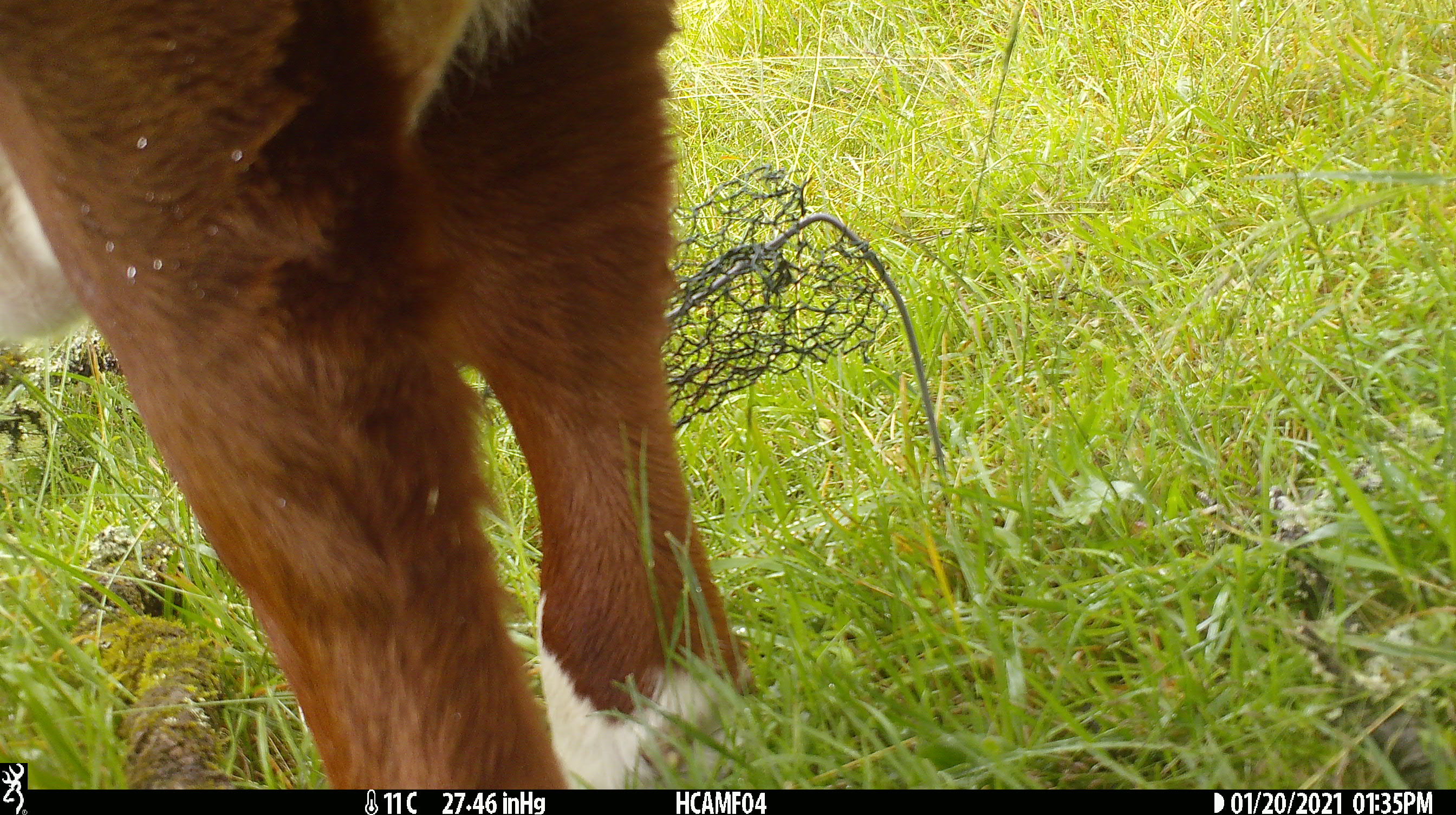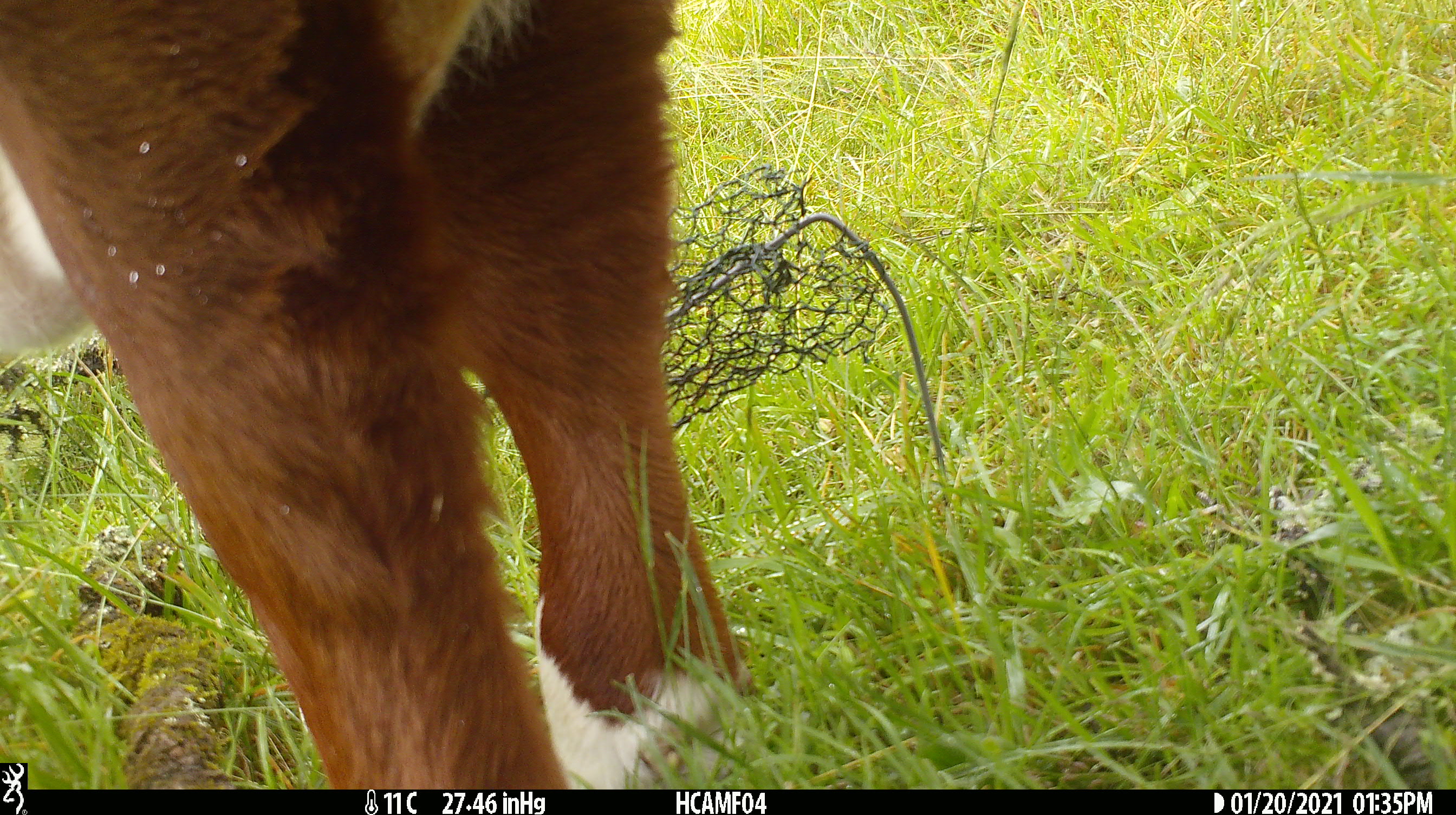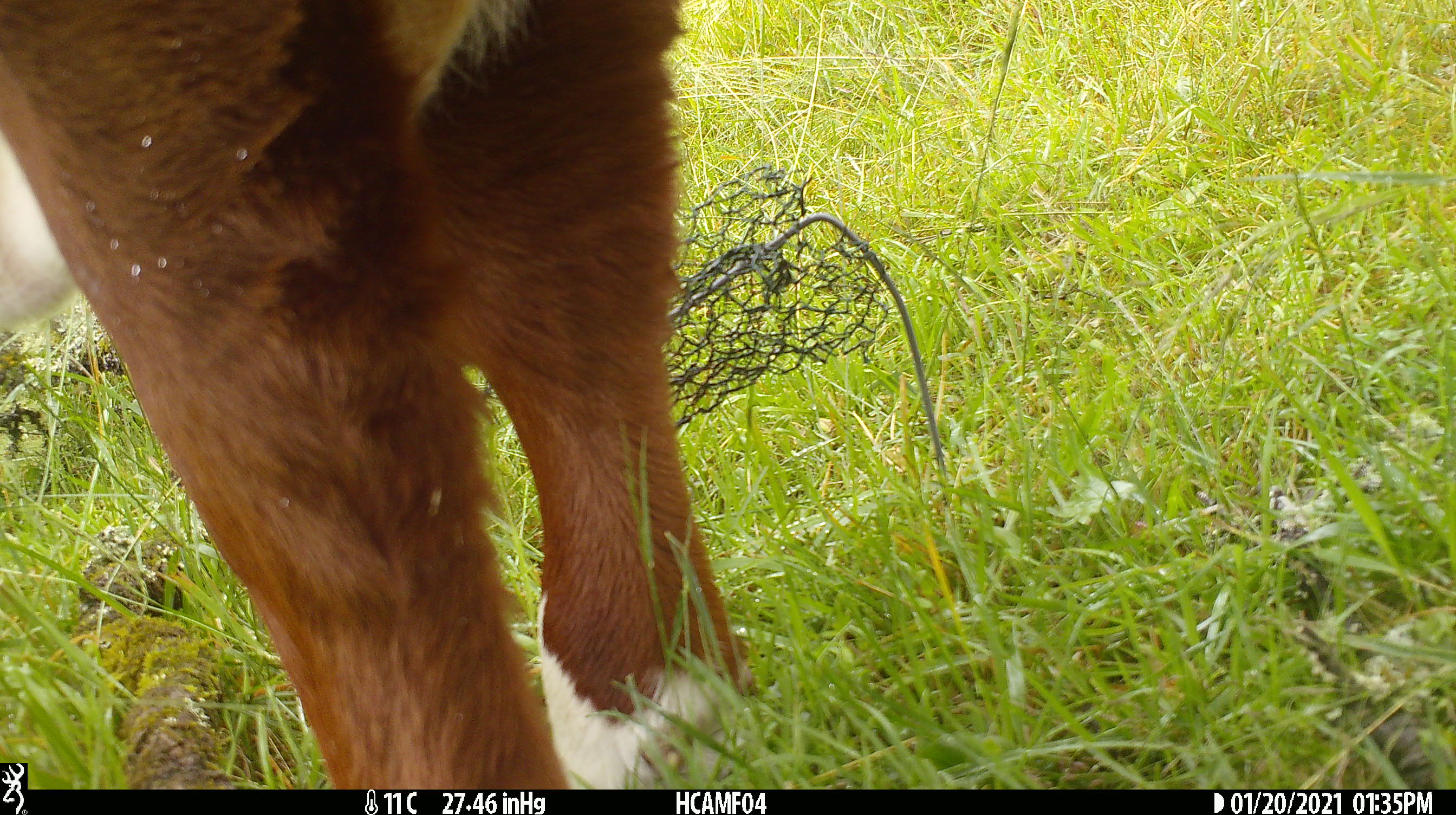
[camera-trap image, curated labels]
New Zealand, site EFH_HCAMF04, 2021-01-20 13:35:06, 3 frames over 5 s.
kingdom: Animalia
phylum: Chordata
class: Mammalia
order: Artiodactyla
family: Bovidae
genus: Bos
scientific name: Bos taurus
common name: domestic cow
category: cow